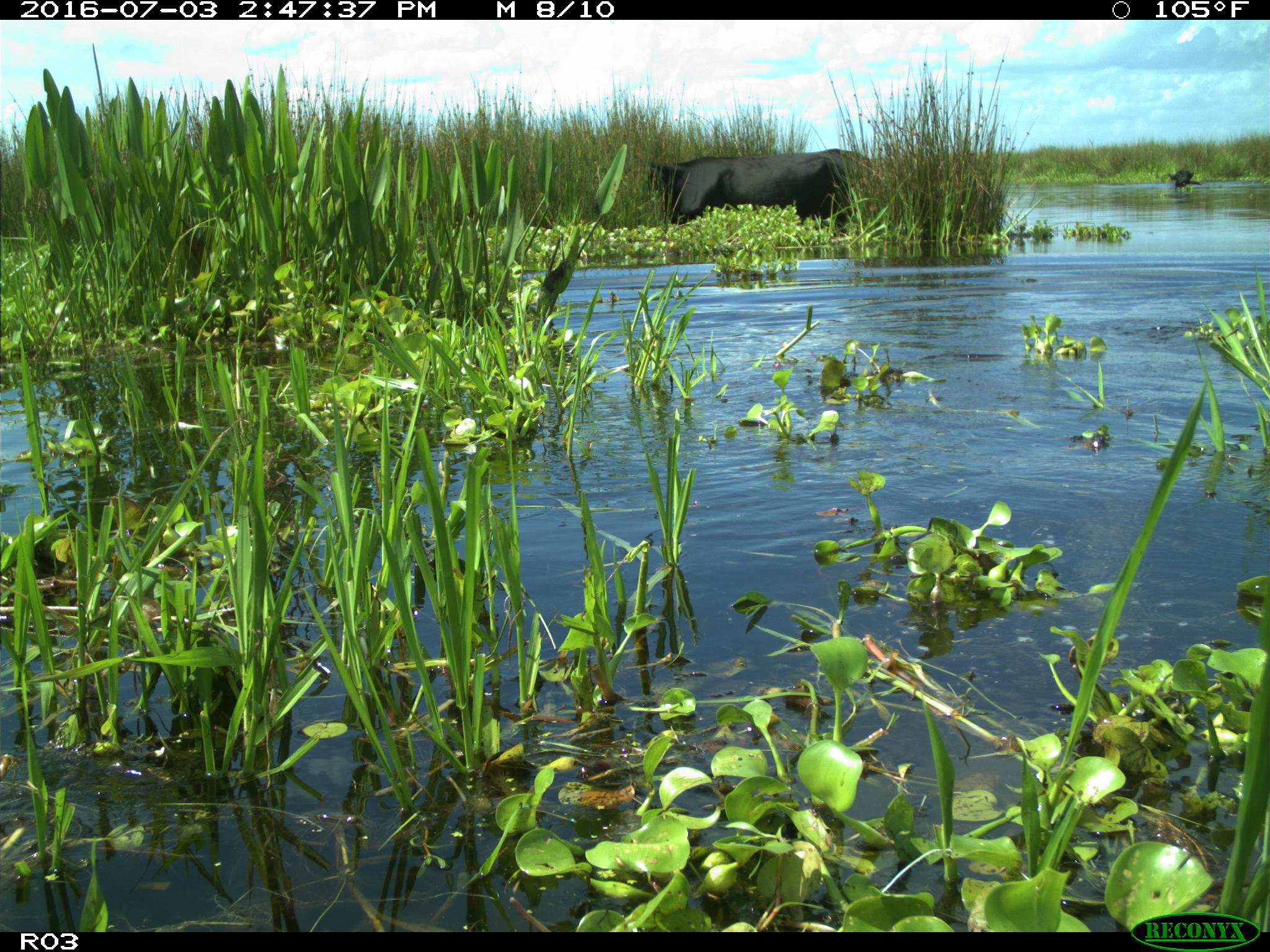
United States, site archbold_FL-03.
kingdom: Animalia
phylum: Chordata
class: Mammalia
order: Artiodactyla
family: Bovidae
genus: Bos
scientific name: Bos taurus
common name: domestic cow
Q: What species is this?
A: Bos taurus (domestic cow).